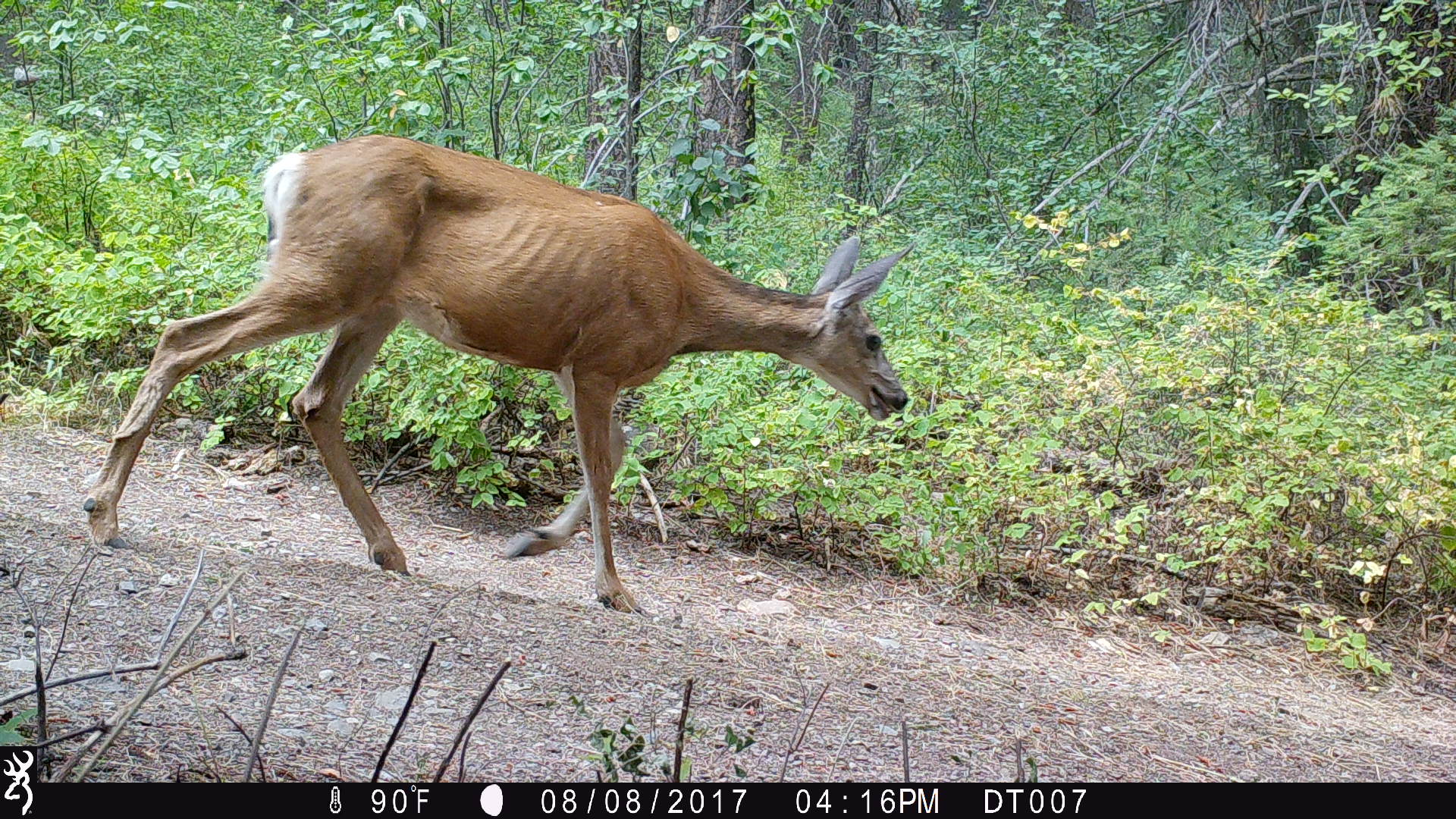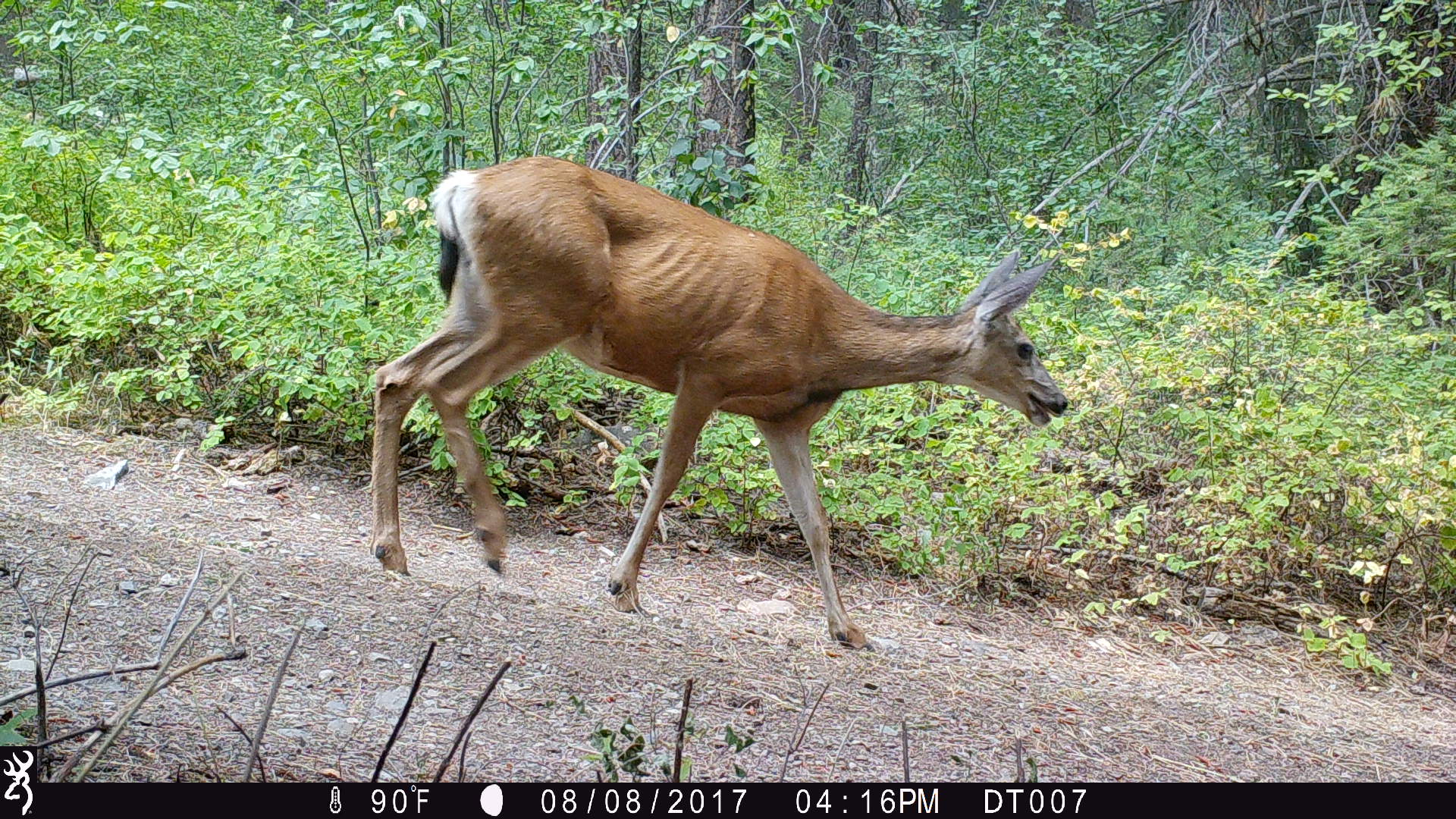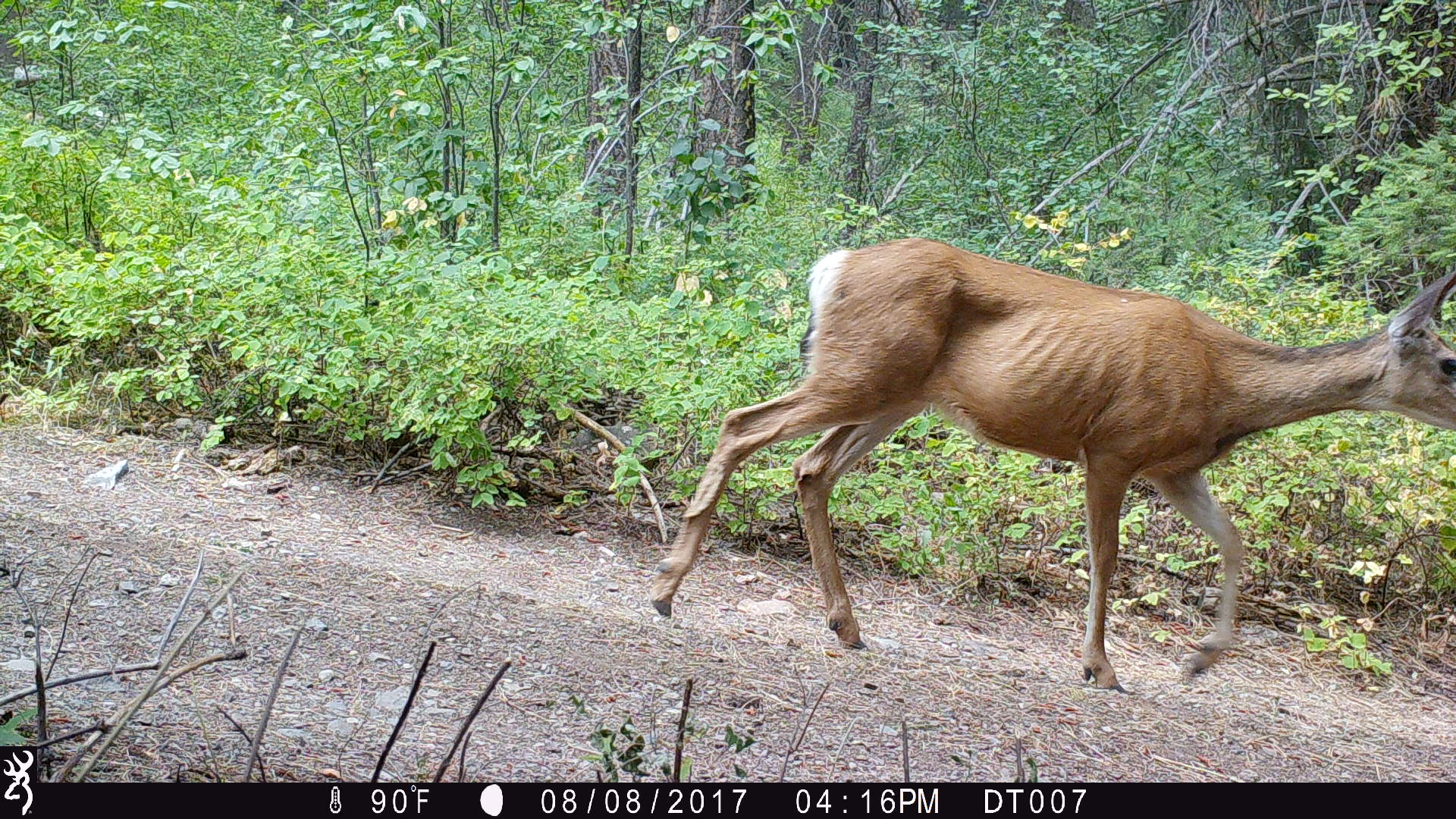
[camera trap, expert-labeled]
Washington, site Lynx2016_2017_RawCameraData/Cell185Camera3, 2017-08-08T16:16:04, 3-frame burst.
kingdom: Animalia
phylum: Chordata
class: Mammalia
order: Artiodactyla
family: Cervidae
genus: Odocoileus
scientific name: Odocoileus hemionus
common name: mule deer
Odocoileus hemionus (mule deer). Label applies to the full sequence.